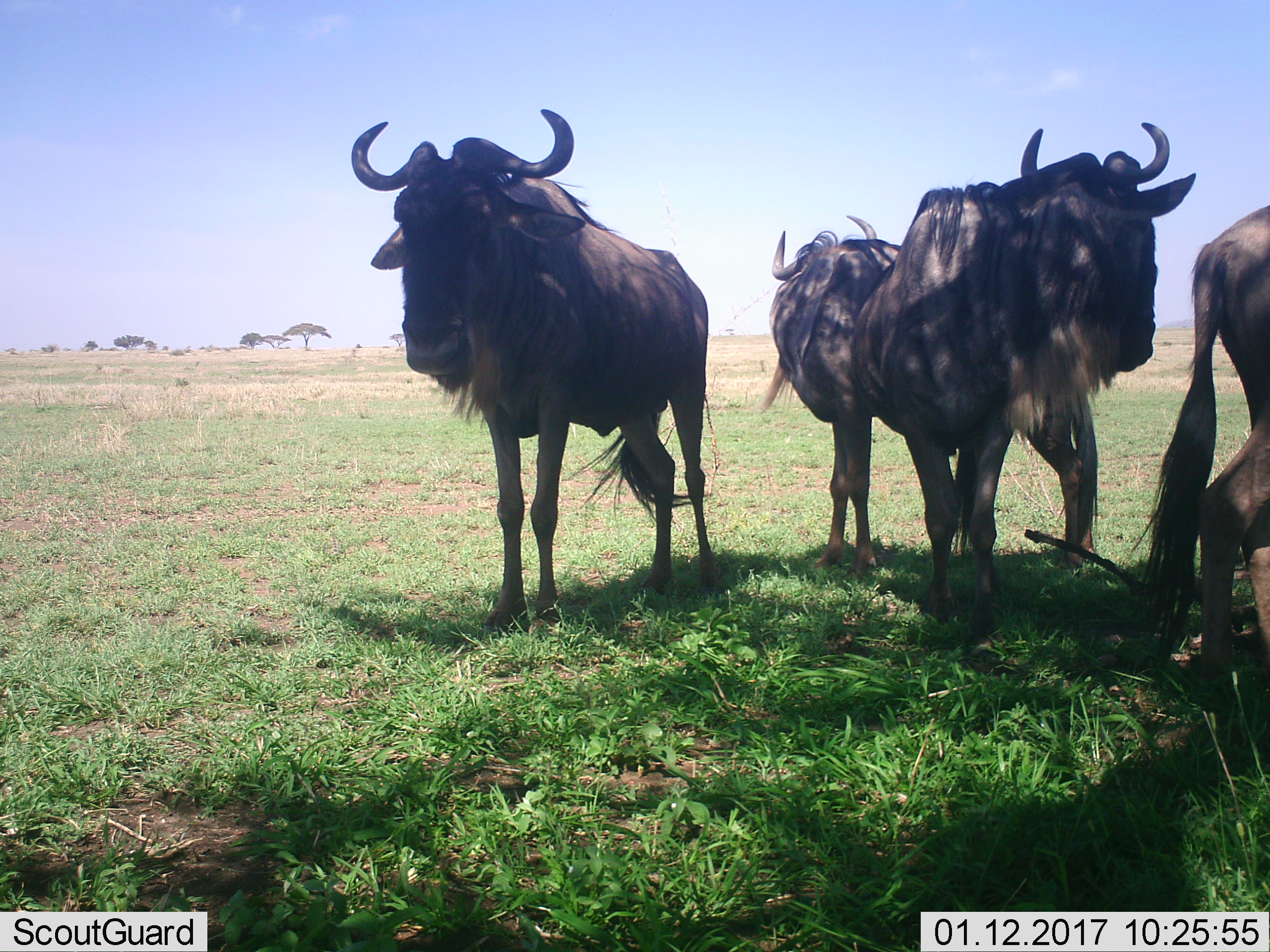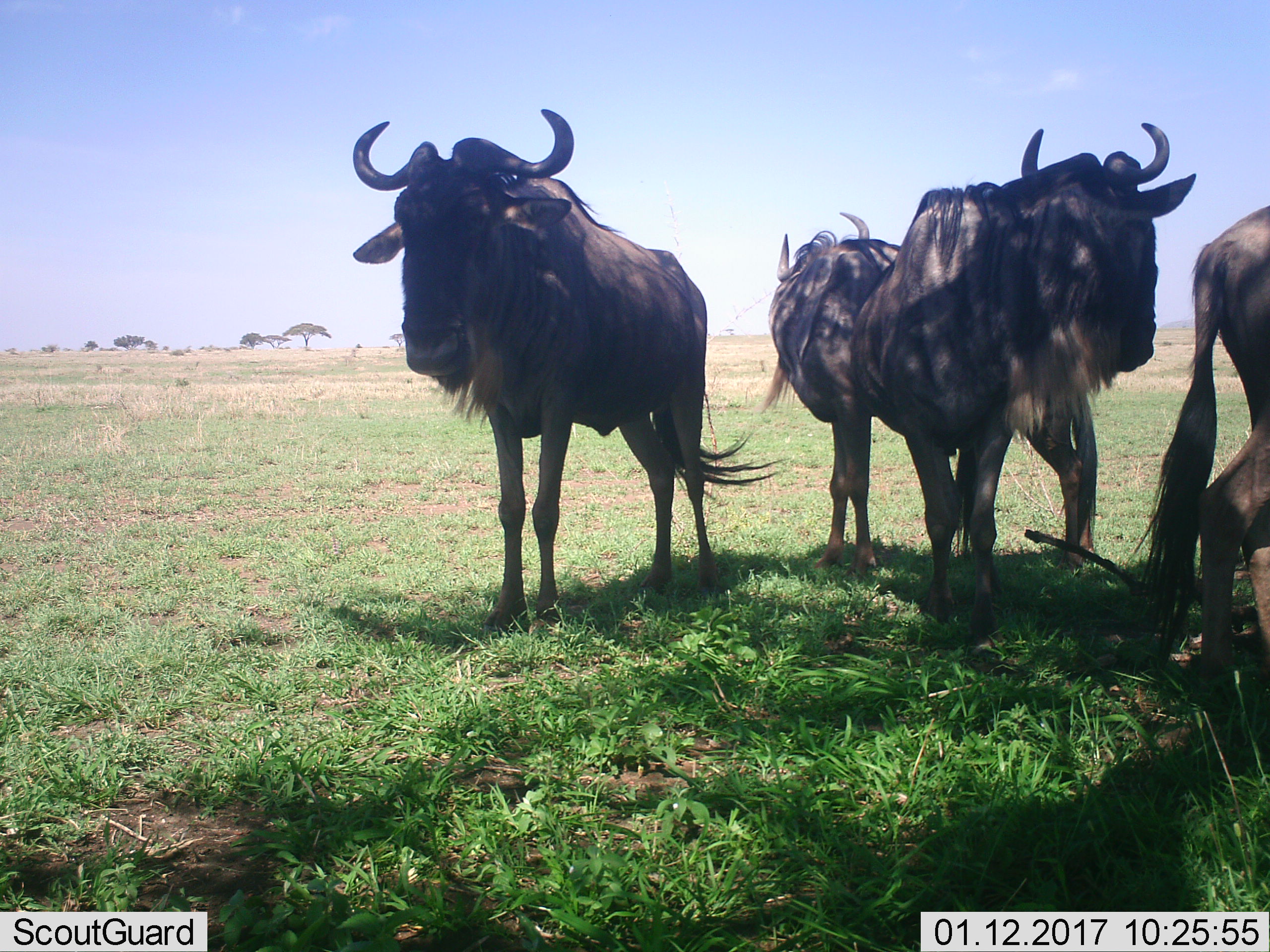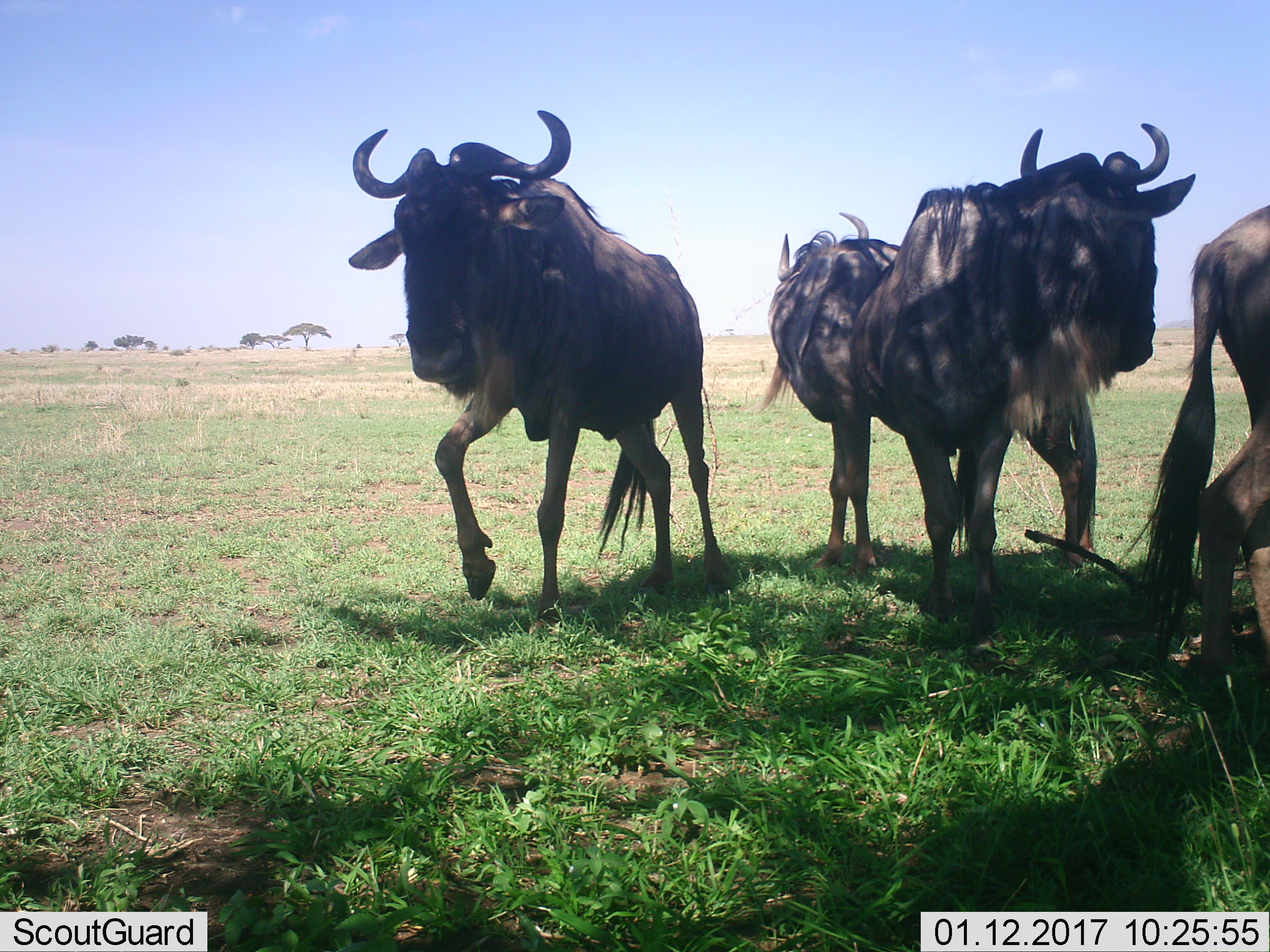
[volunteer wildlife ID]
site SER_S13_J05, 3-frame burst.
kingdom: Animalia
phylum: Chordata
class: Mammalia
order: Artiodactyla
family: Bovidae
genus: Connochaetes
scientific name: Connochaetes taurinus taurinus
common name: blue wildebeest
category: wildebeestblue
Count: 4.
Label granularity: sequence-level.